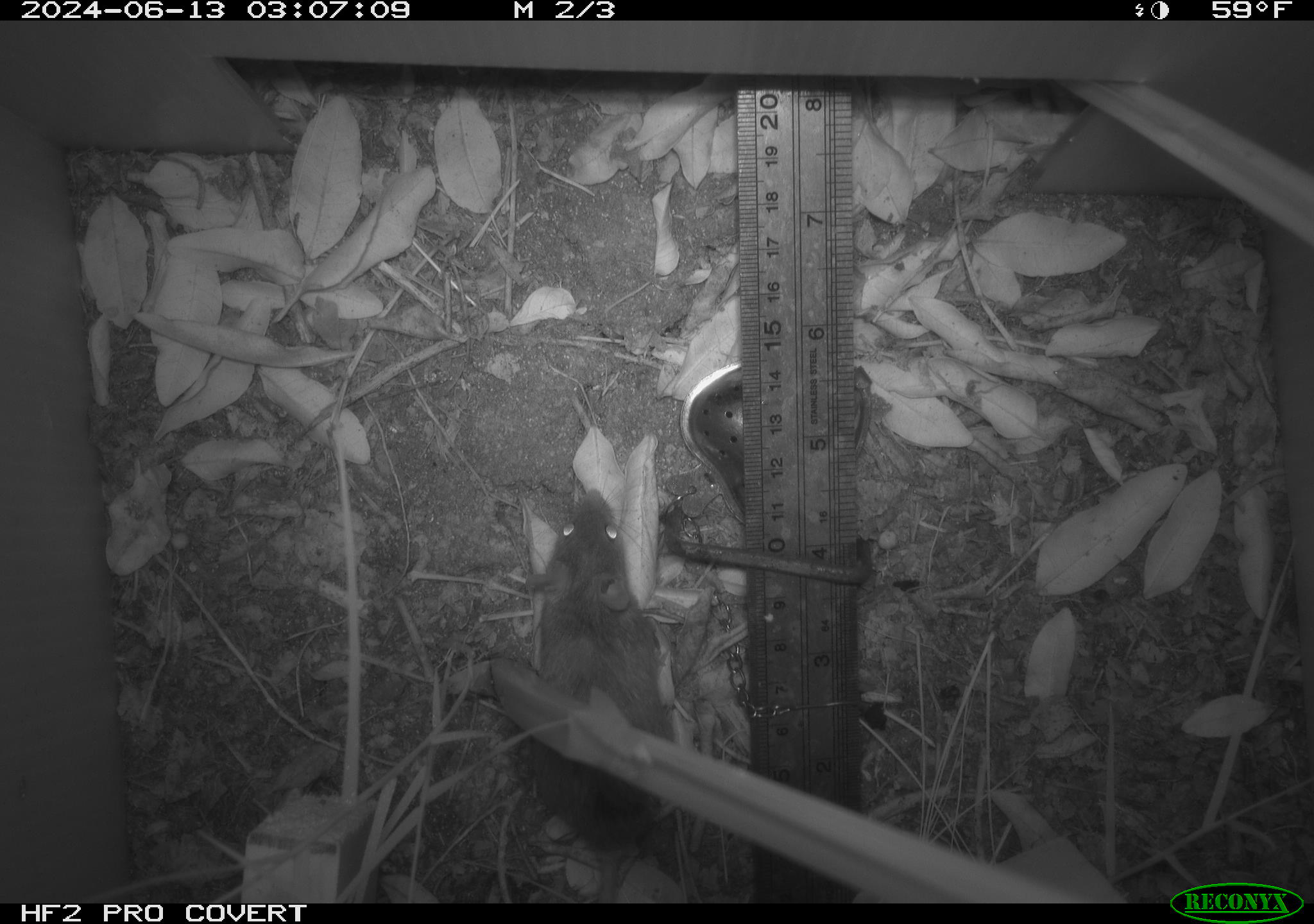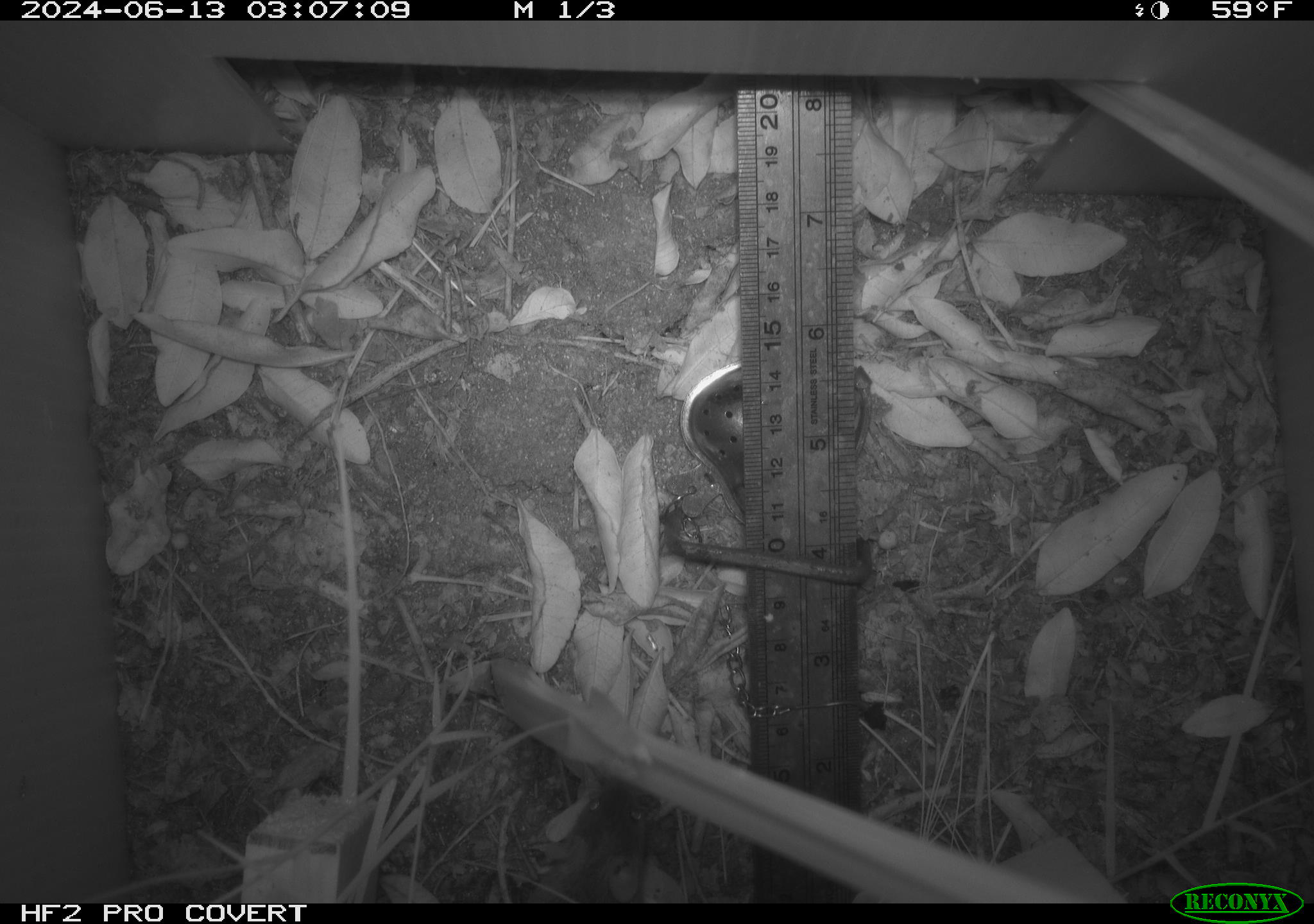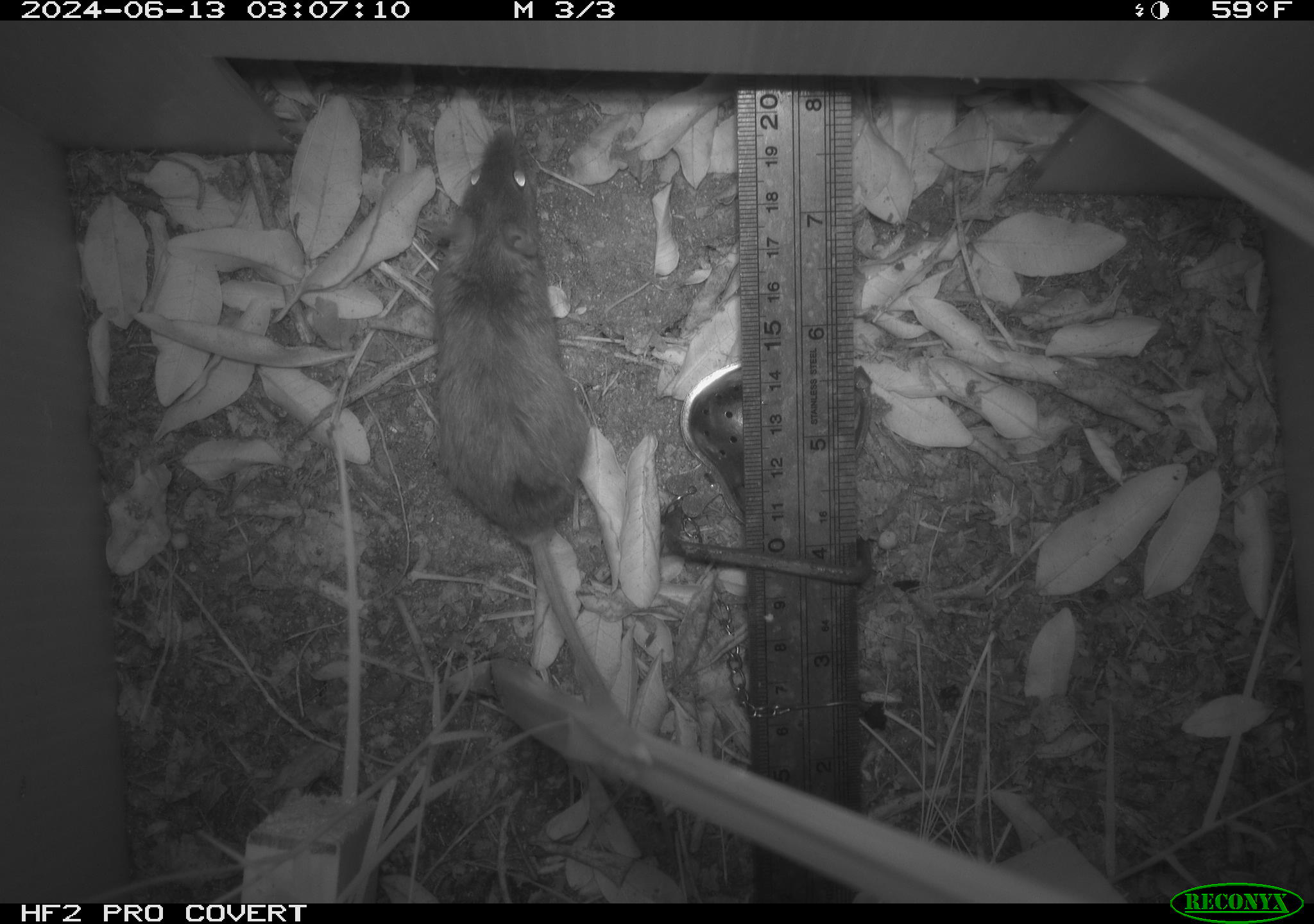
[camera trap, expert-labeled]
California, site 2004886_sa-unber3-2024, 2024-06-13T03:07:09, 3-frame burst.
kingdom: Animalia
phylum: Chordata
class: Mammalia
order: Rodentia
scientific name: Rodentia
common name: mouse species